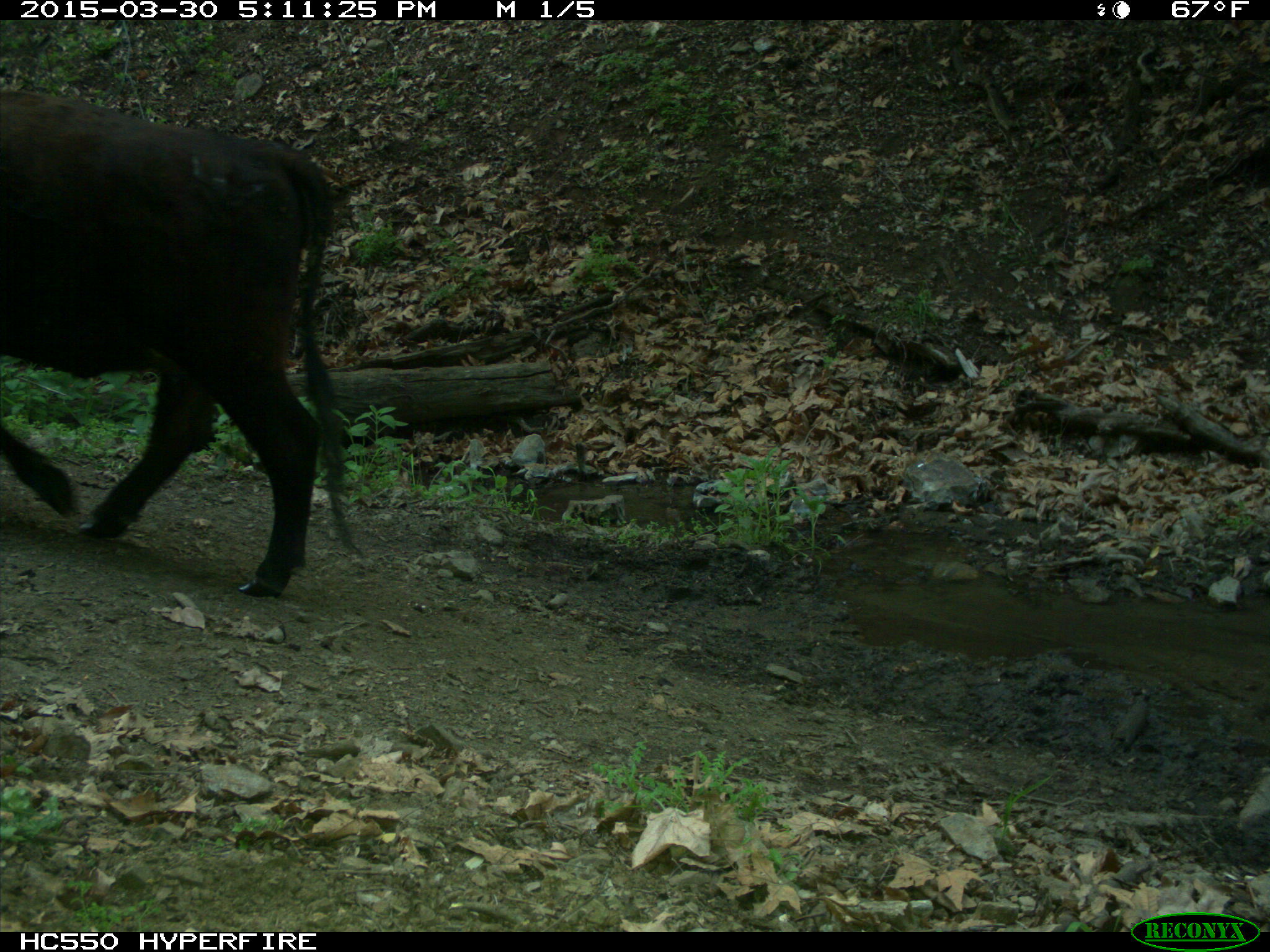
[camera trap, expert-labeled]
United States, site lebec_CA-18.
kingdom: Animalia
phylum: Chordata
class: Mammalia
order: Artiodactyla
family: Bovidae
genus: Bos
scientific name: Bos taurus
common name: domestic cow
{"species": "Bos taurus (domestic cow)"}